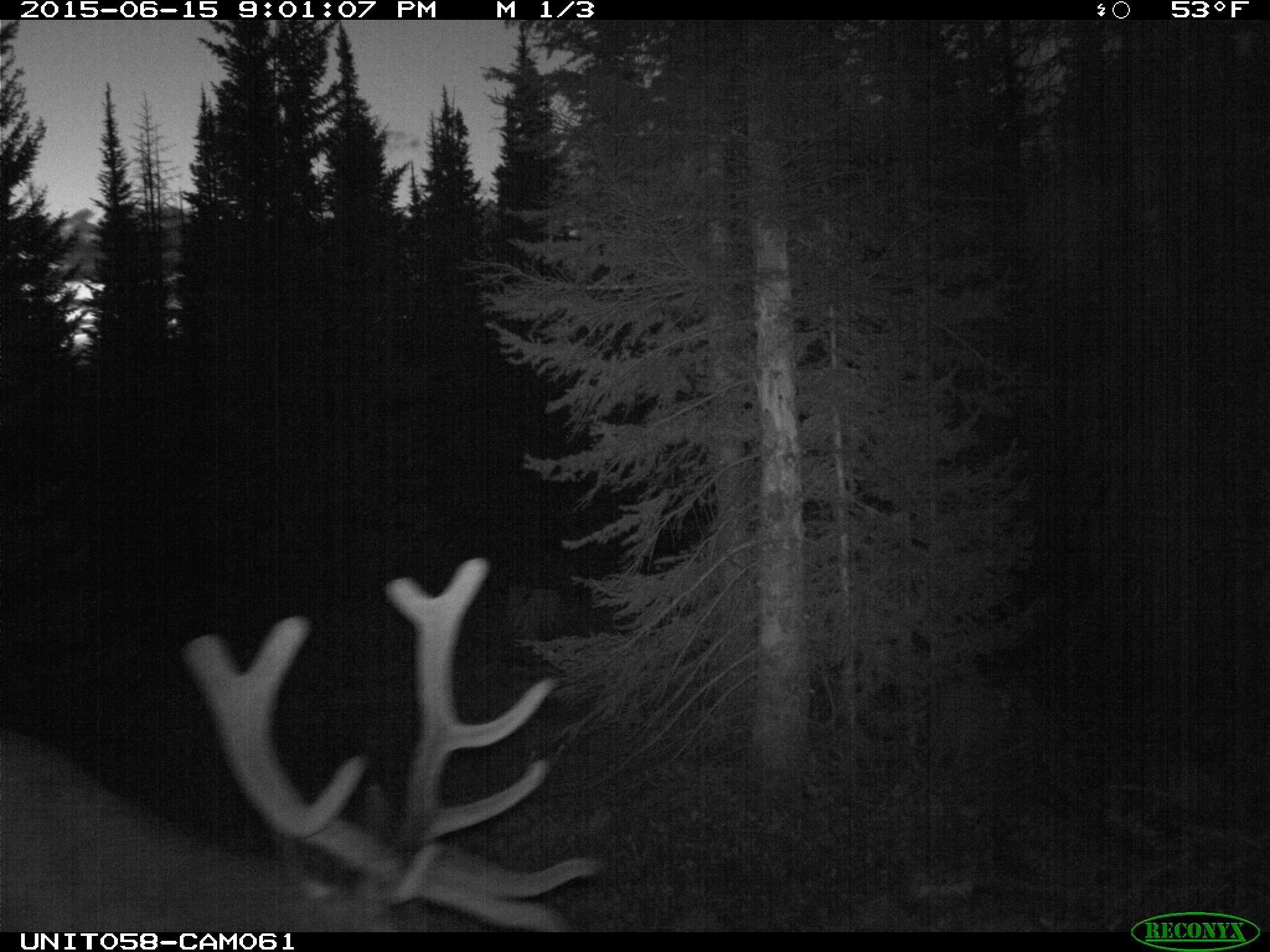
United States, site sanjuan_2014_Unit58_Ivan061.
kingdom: Animalia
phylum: Chordata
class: Mammalia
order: Artiodactyla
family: Cervidae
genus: Cervus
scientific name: Cervus elaphus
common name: red deer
Cervus elaphus (red deer).